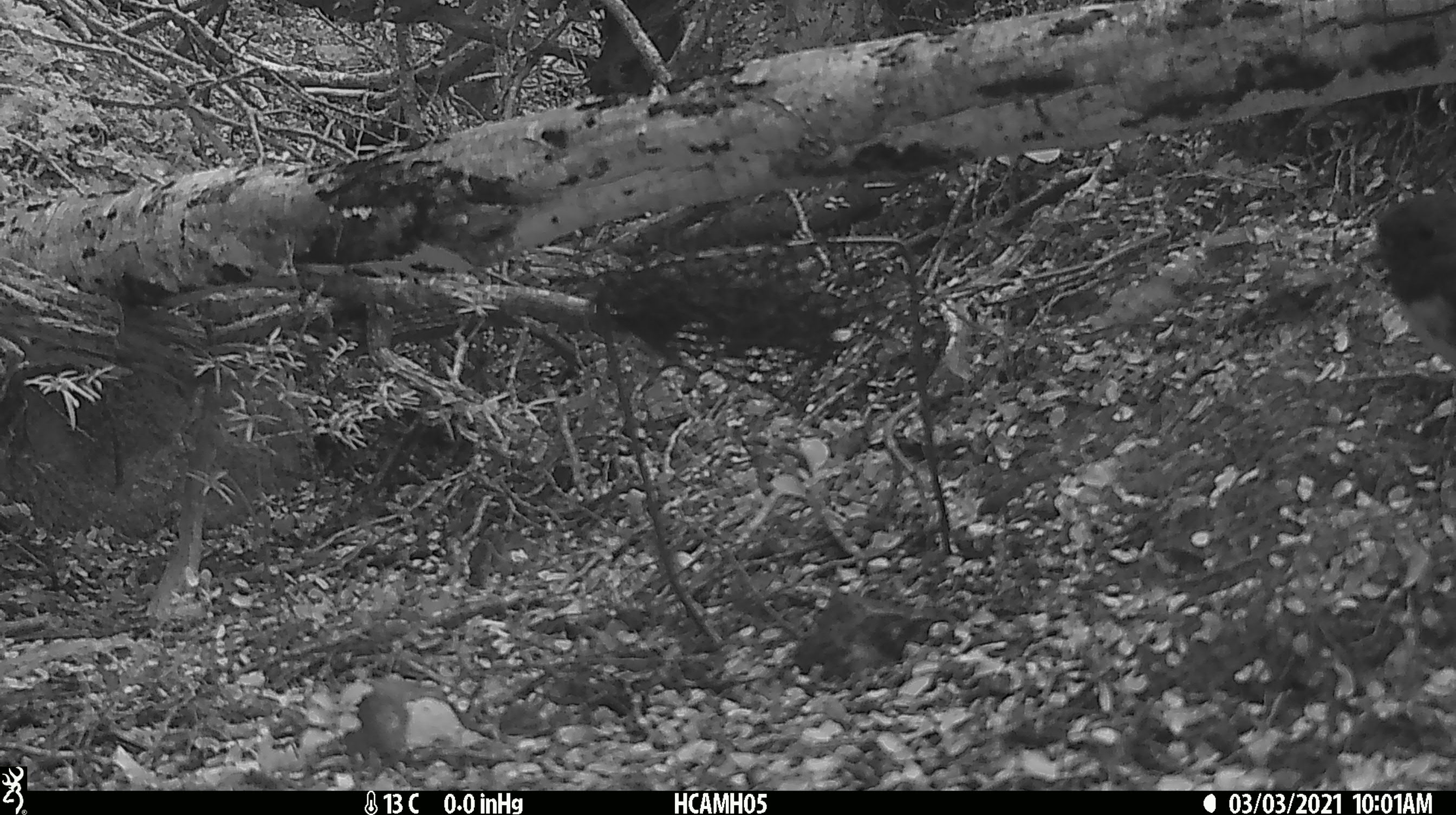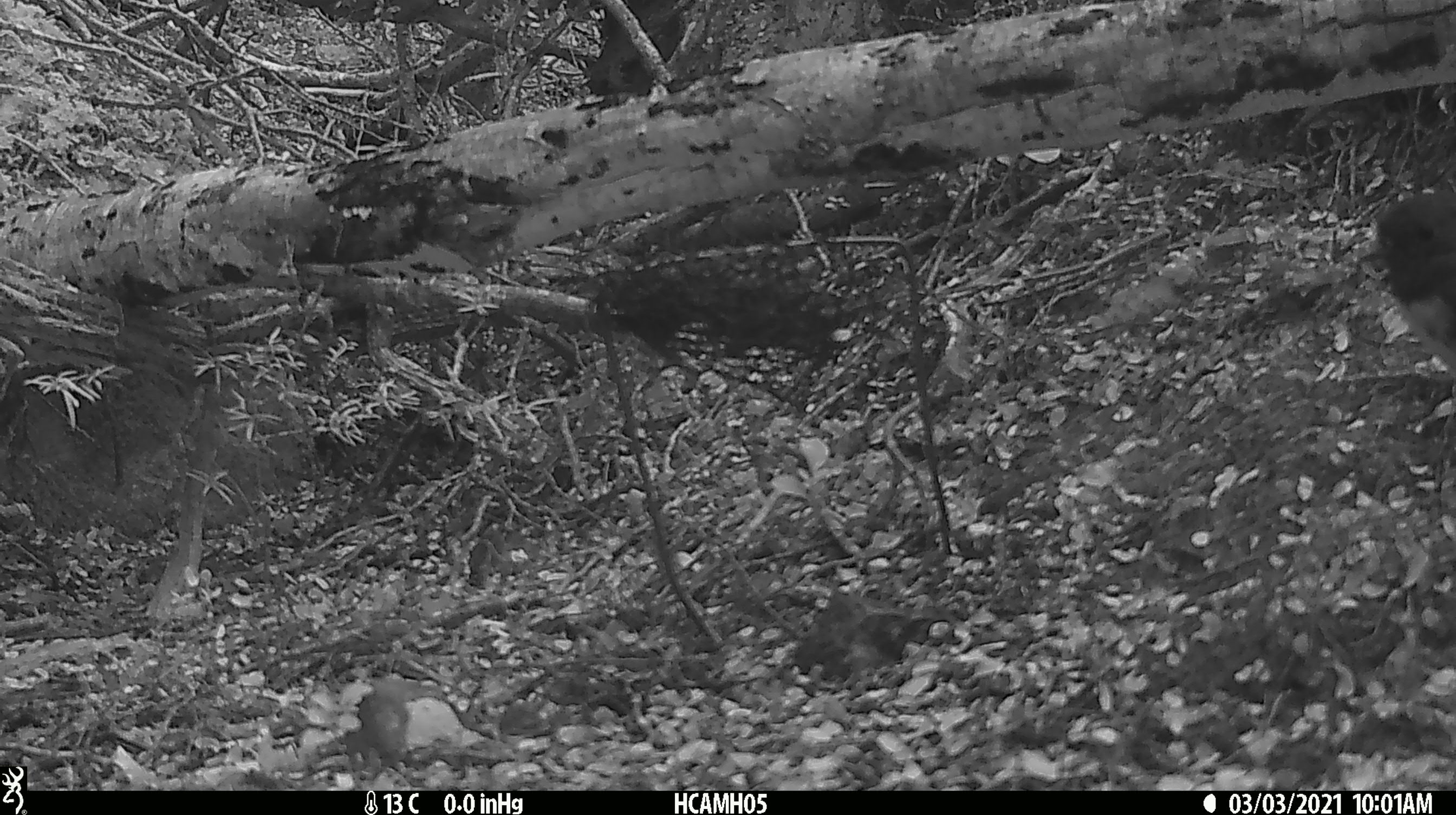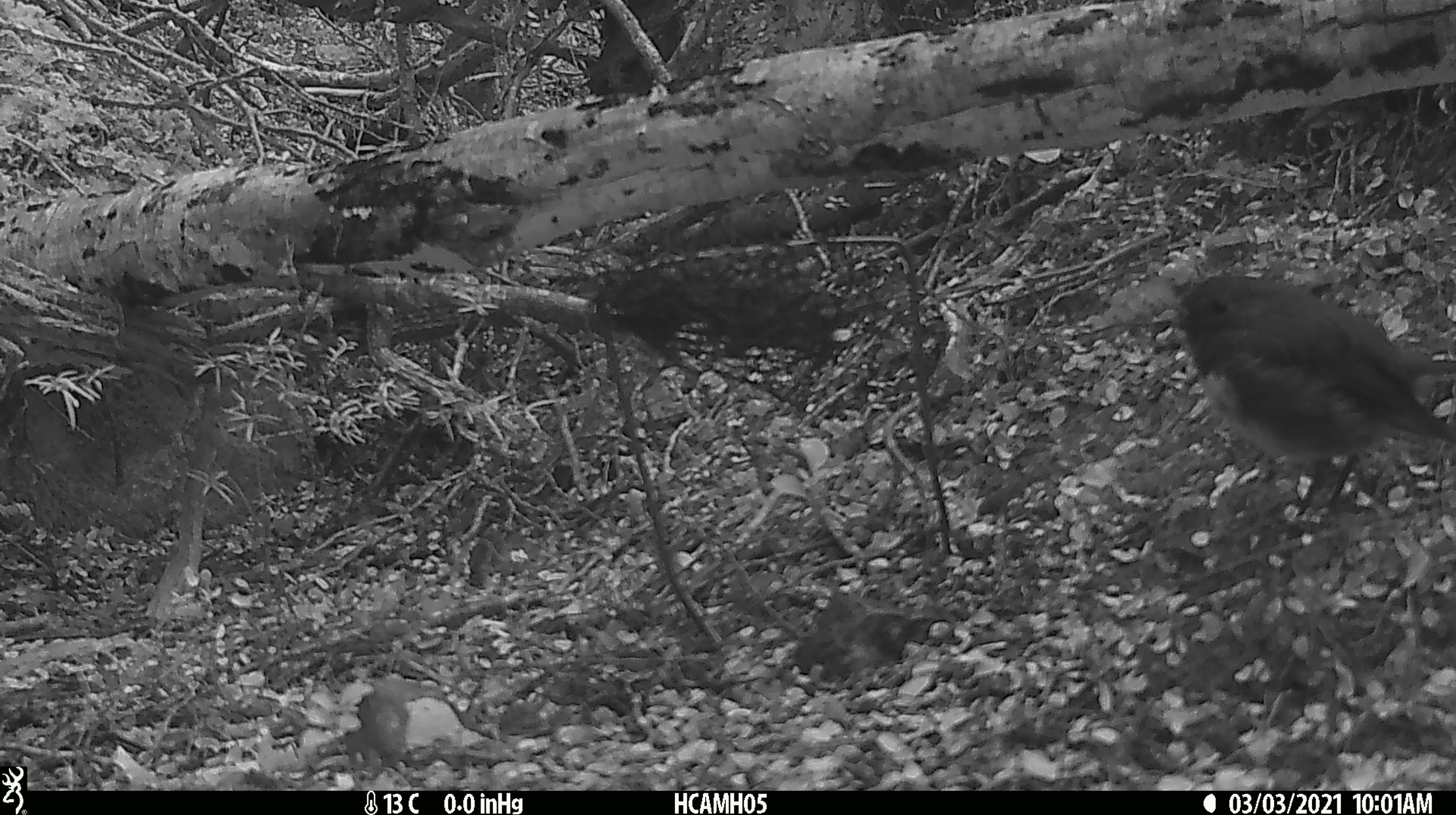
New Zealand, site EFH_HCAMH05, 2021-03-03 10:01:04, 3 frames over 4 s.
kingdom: Animalia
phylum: Chordata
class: Aves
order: Passeriformes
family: Petroicidae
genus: Petroica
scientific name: Petroica australis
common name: new zealand robin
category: robin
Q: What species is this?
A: Robin (new zealand robin) (Petroica australis).